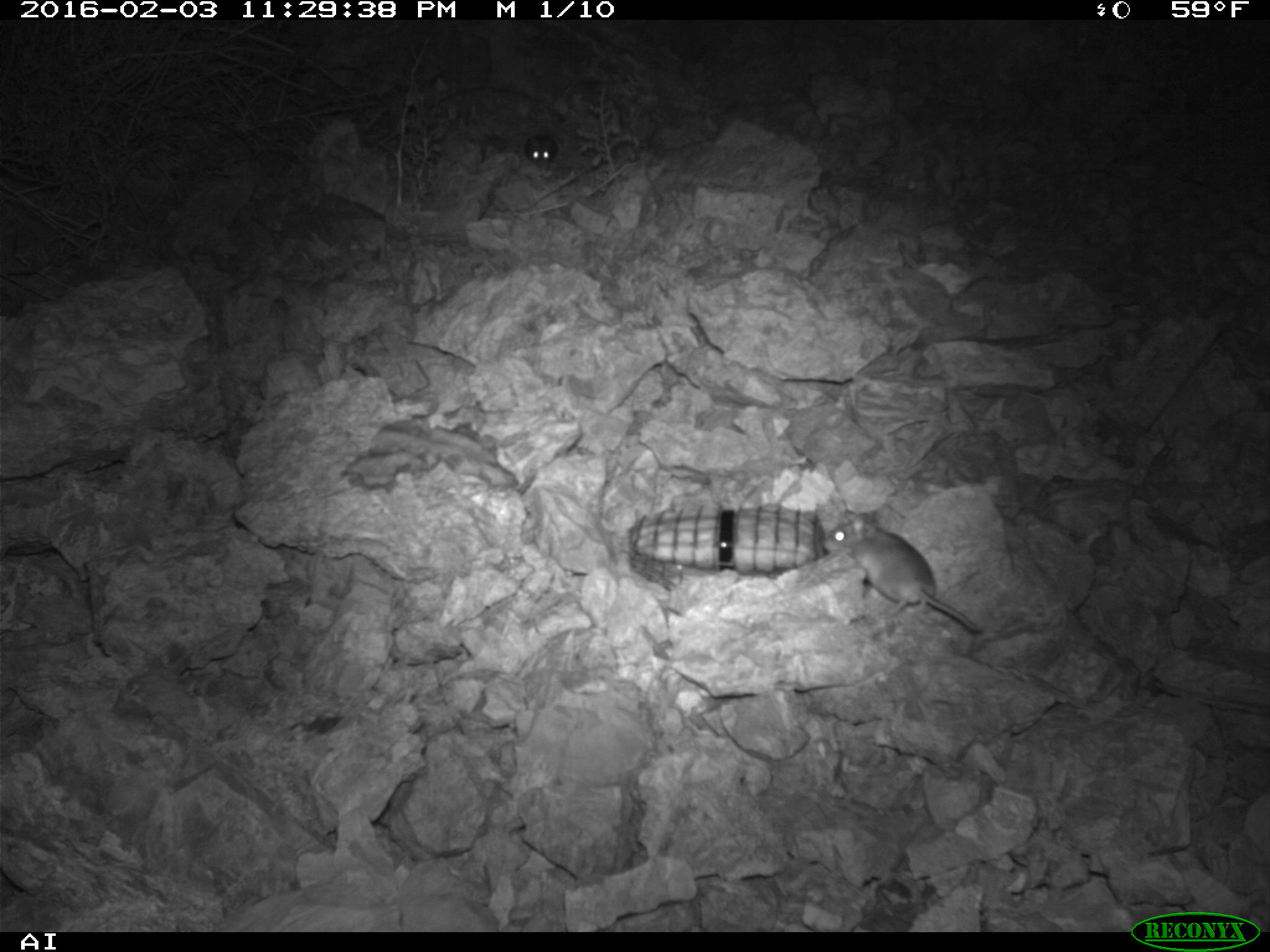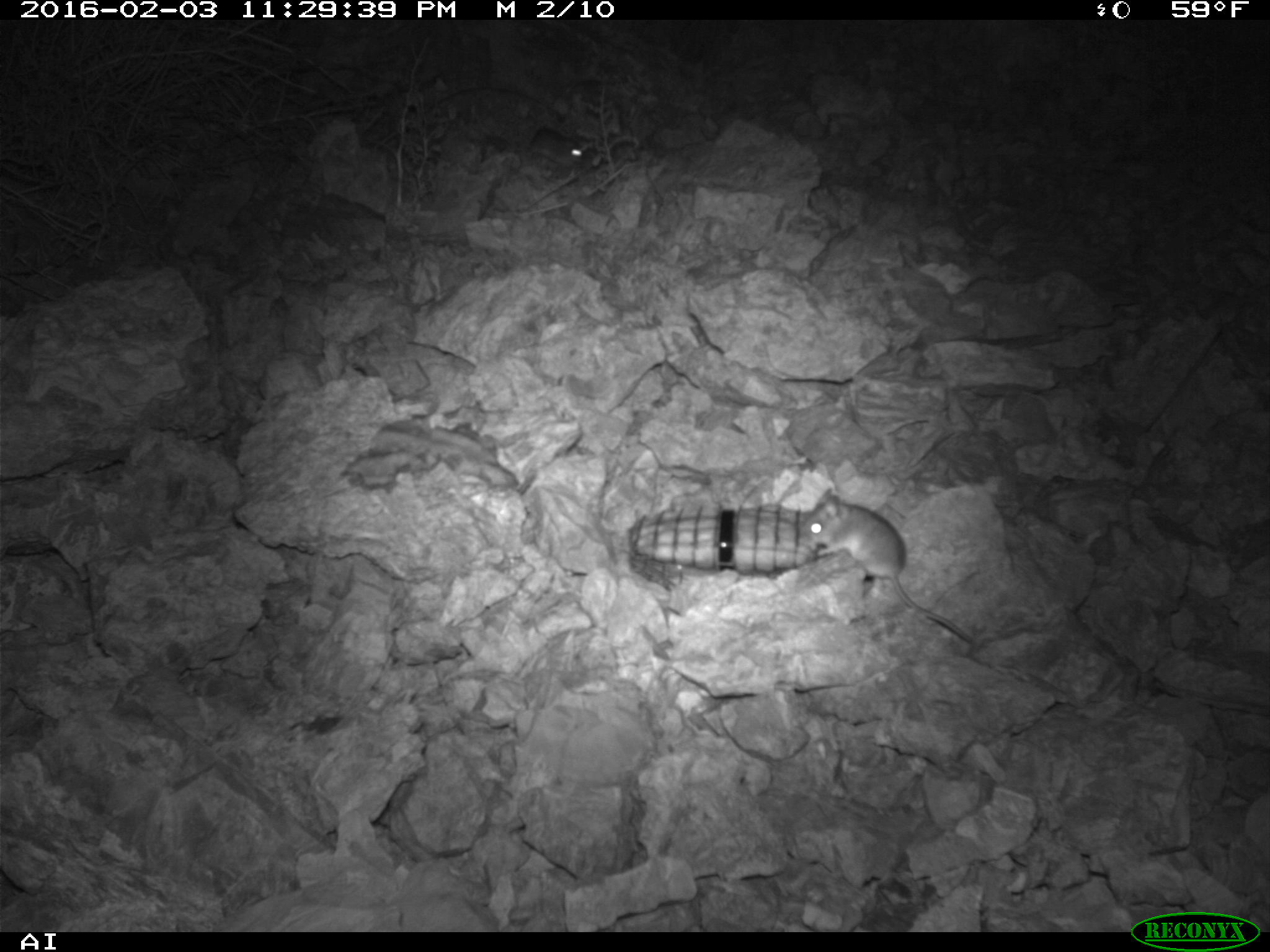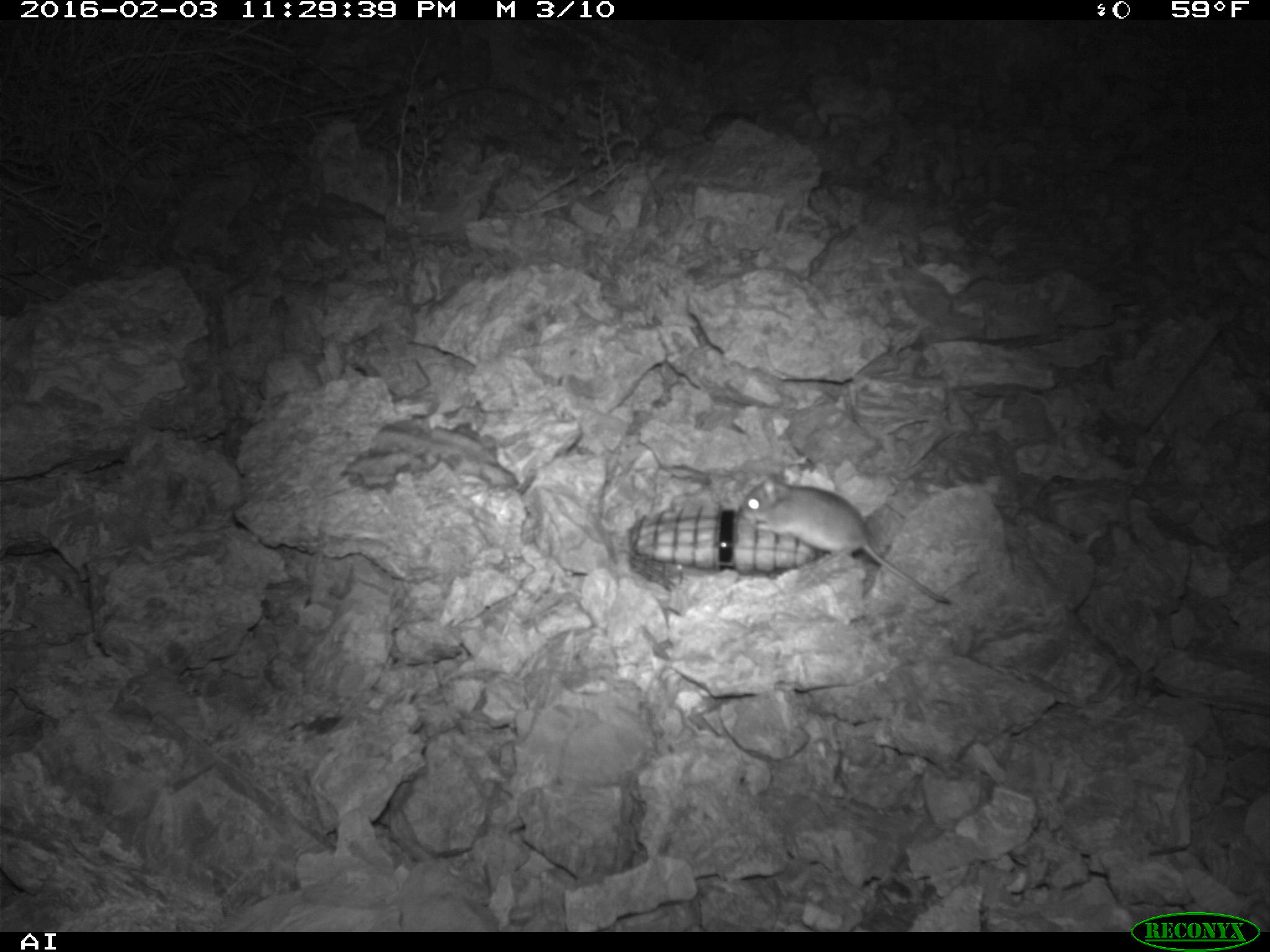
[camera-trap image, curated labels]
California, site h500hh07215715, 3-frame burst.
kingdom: Animalia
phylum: Chordata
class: Mammalia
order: Rodentia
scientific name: Rodentia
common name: rodent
Rodent (Rodentia).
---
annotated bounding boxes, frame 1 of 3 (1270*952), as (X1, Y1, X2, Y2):
rodent: (820, 509, 981, 635); (524, 126, 557, 169)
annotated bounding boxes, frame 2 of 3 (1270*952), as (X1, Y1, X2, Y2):
rodent: (799, 487, 974, 643); (525, 126, 582, 169)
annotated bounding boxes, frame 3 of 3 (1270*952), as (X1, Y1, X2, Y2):
rodent: (735, 472, 948, 602)